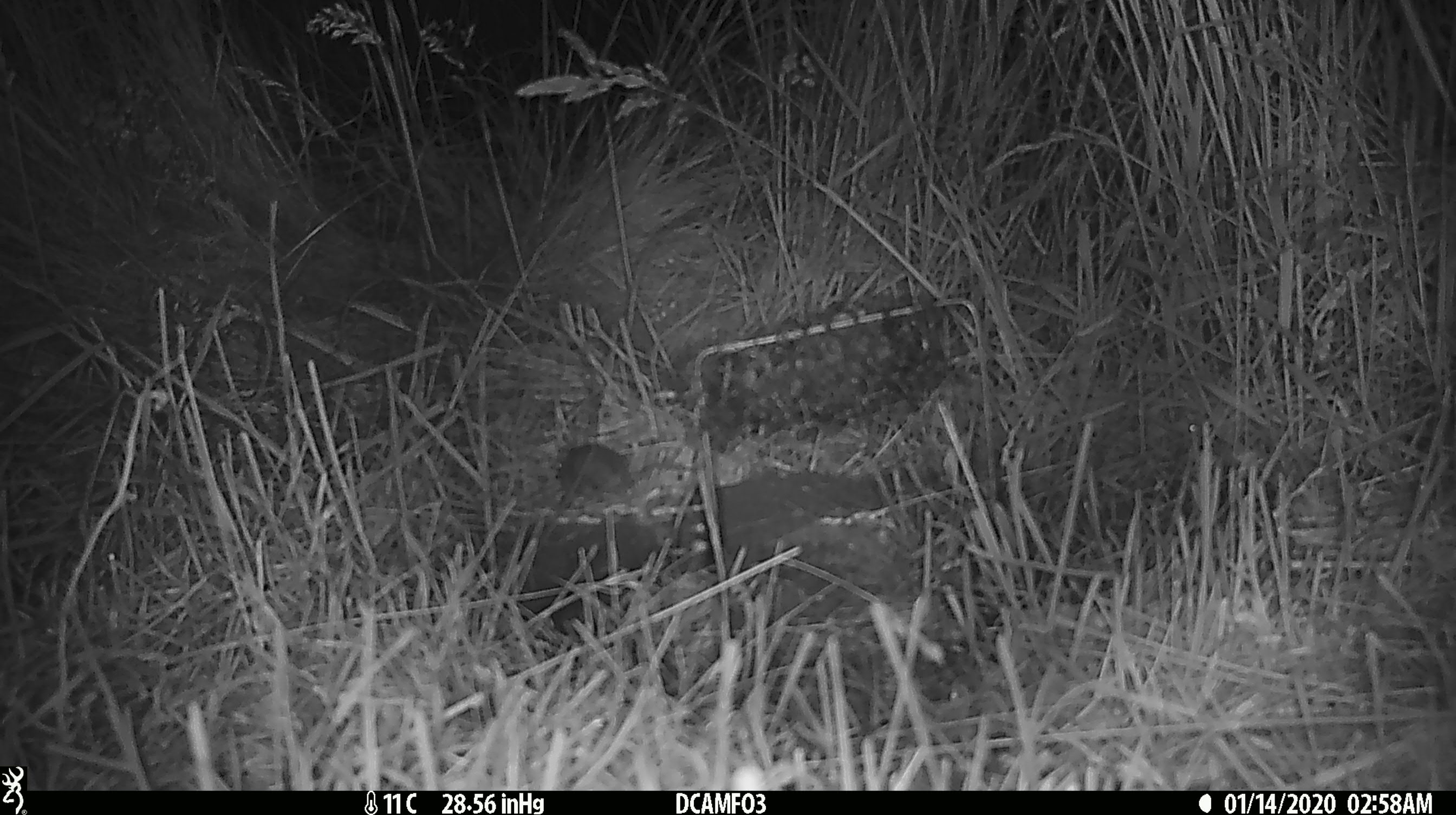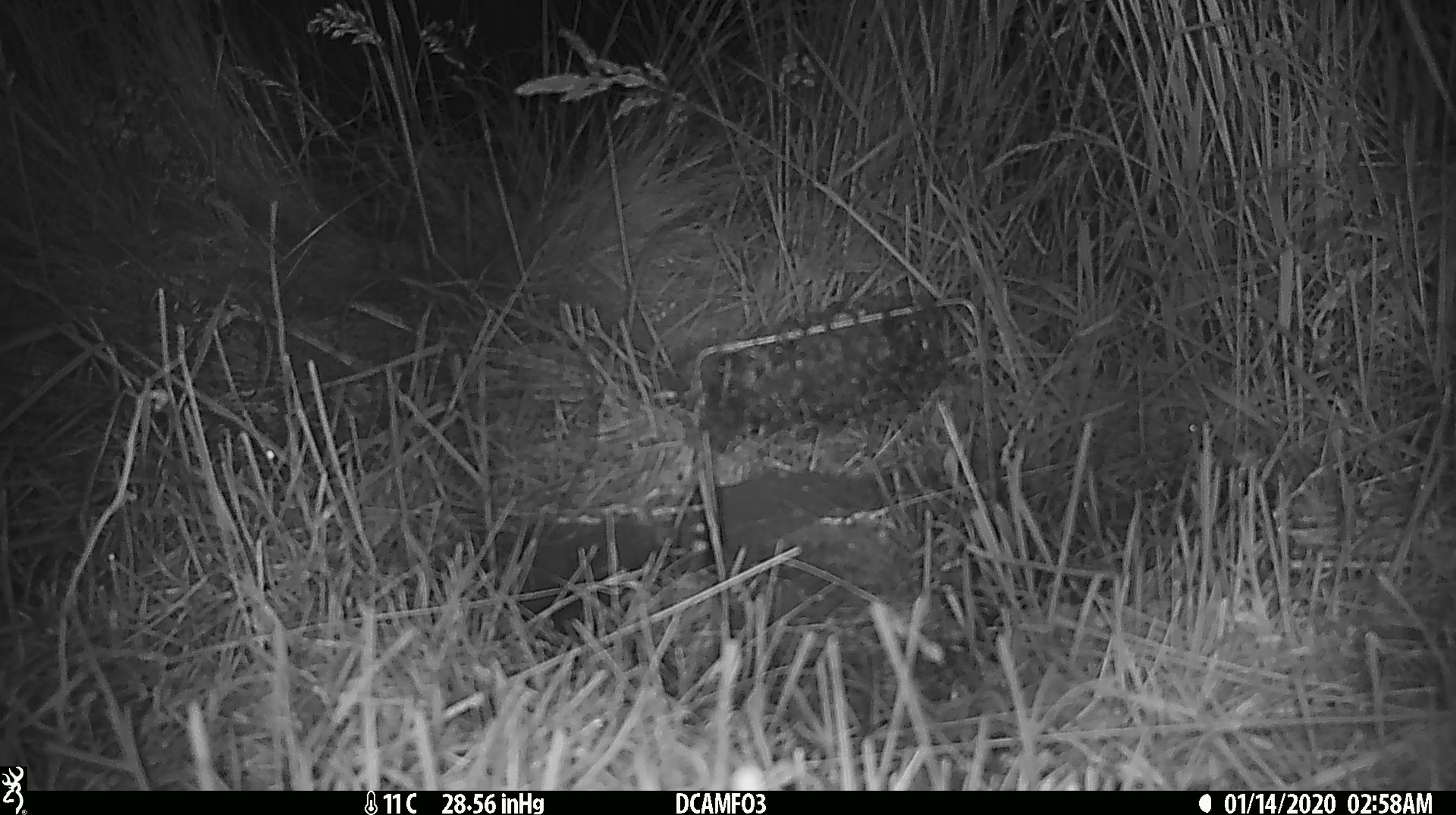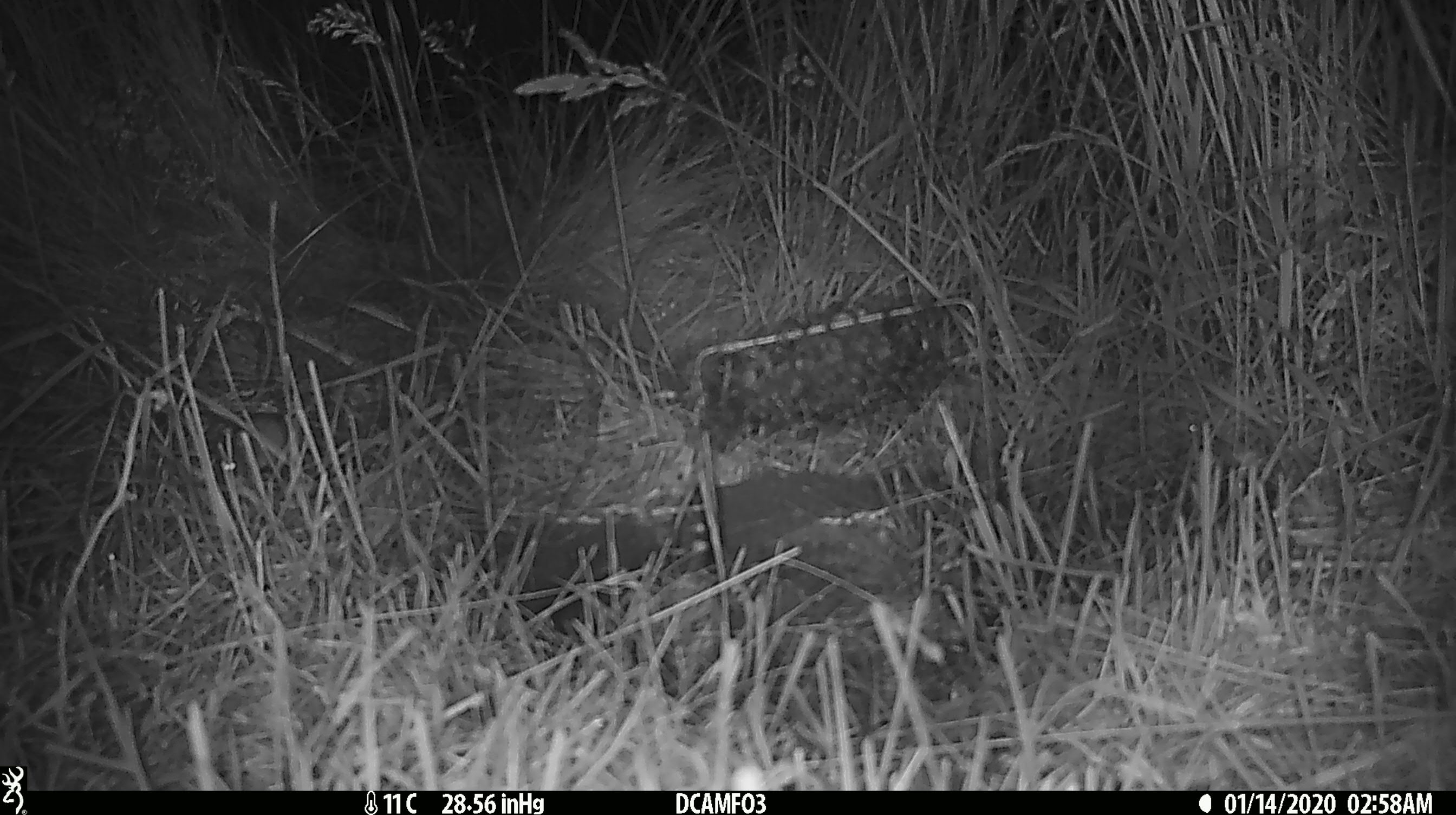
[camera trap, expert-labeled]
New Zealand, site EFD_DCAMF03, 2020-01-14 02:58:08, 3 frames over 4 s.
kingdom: Animalia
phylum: Chordata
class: Mammalia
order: Rodentia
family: Muridae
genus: Mus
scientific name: Mus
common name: mouse